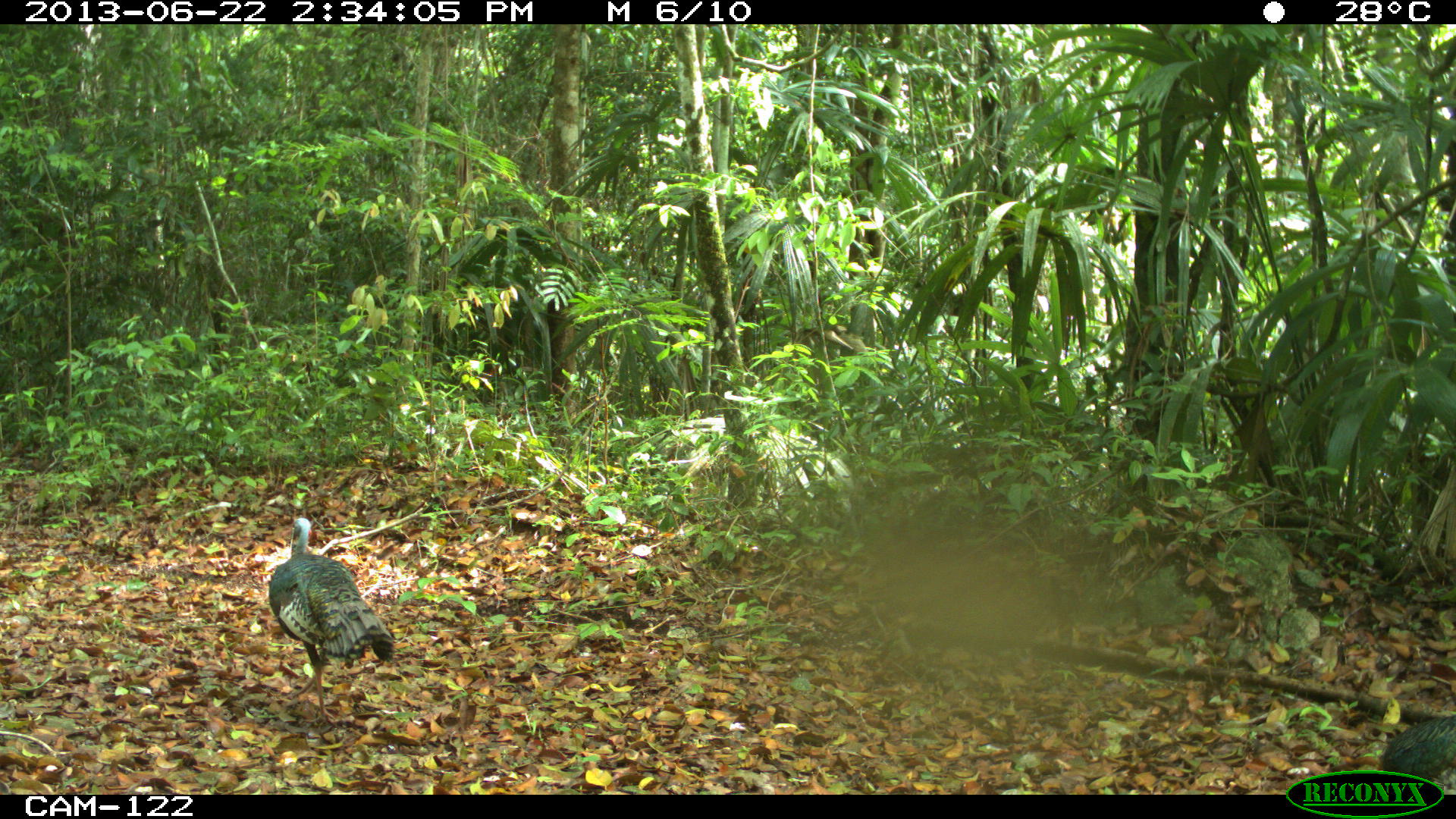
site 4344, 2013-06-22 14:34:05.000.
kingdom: Animalia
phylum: Chordata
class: Aves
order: Galliformes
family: Phasianidae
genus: Meleagris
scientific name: Meleagris ocellata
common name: ocellated turkey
Meleagris ocellata (ocellated turkey), count 3.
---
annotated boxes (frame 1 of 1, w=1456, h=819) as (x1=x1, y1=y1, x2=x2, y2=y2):
meleagris ocellata: (x1=267, y1=516, x2=394, y2=725); (x1=1369, y1=709, x2=1456, y2=794)